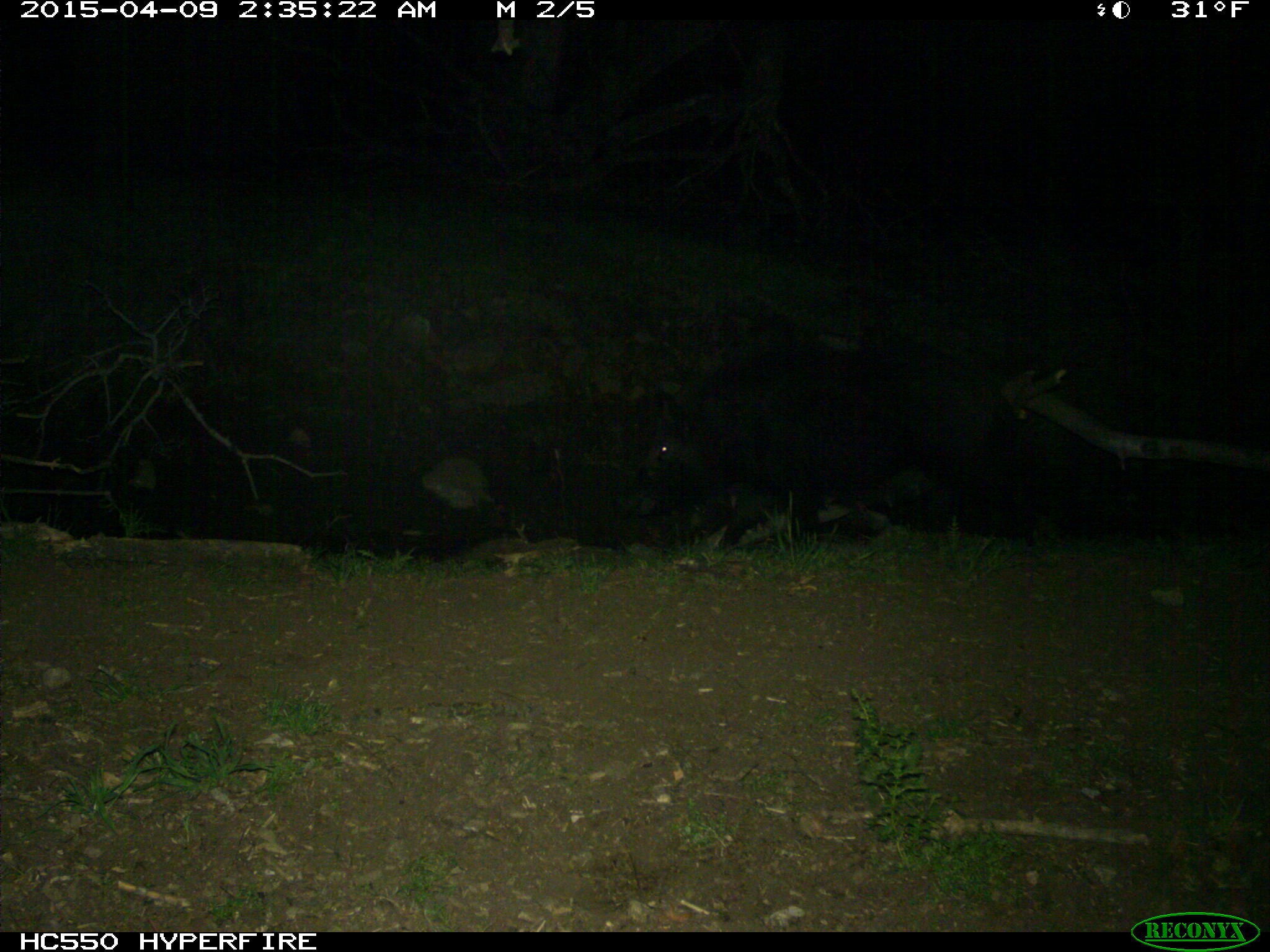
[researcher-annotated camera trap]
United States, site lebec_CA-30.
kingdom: Animalia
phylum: Chordata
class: Mammalia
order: Artiodactyla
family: Suidae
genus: Sus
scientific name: Sus scrofa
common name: wild boar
Sus scrofa (wild boar).